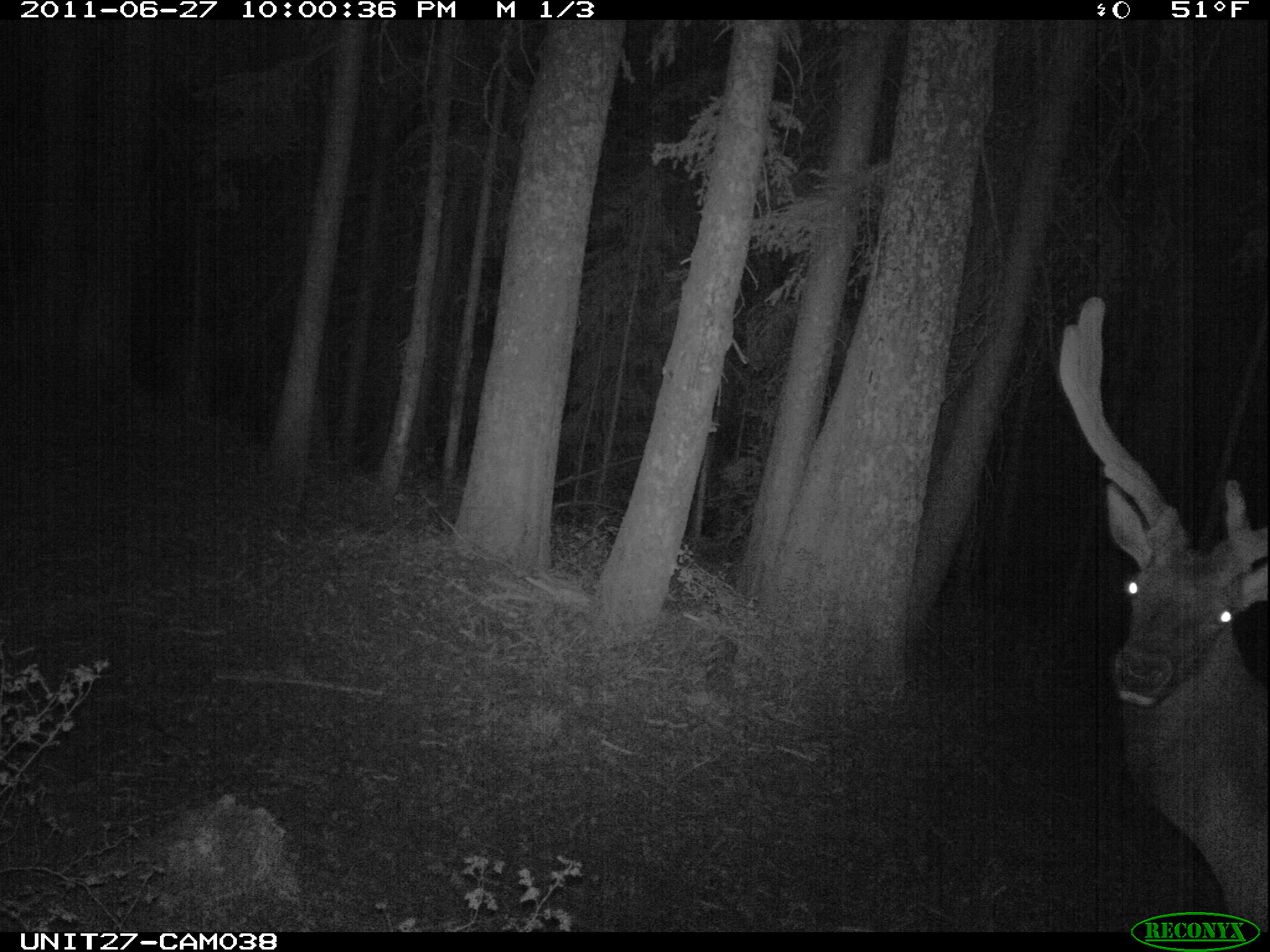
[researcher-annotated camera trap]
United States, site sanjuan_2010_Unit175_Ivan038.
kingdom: Animalia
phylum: Chordata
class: Mammalia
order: Artiodactyla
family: Cervidae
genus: Cervus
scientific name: Cervus elaphus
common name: red deer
Cervus elaphus (red deer).